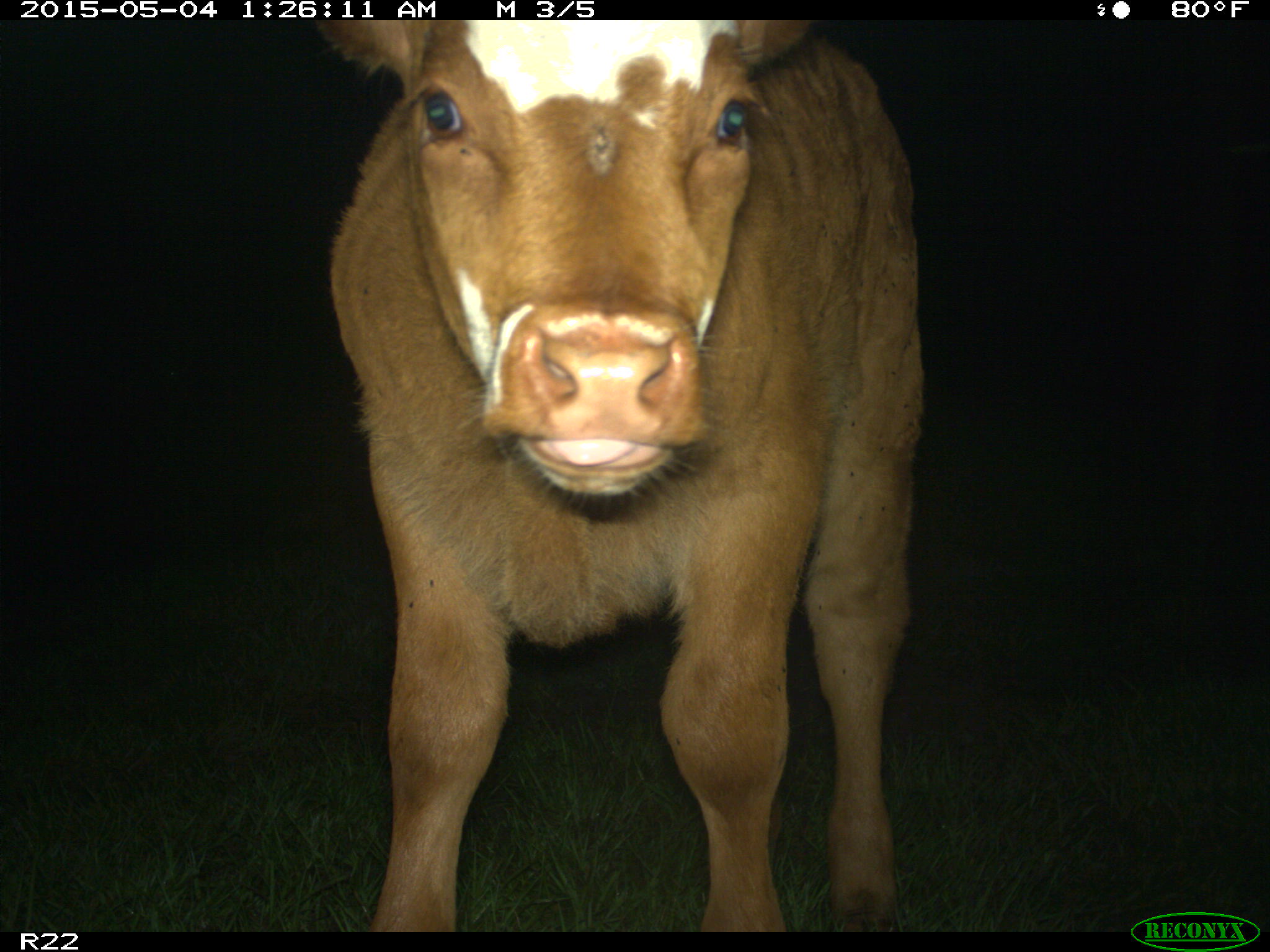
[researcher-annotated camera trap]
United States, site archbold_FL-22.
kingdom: Animalia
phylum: Chordata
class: Mammalia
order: Artiodactyla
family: Bovidae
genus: Bos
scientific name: Bos taurus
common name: domestic cow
Bos taurus (domestic cow).